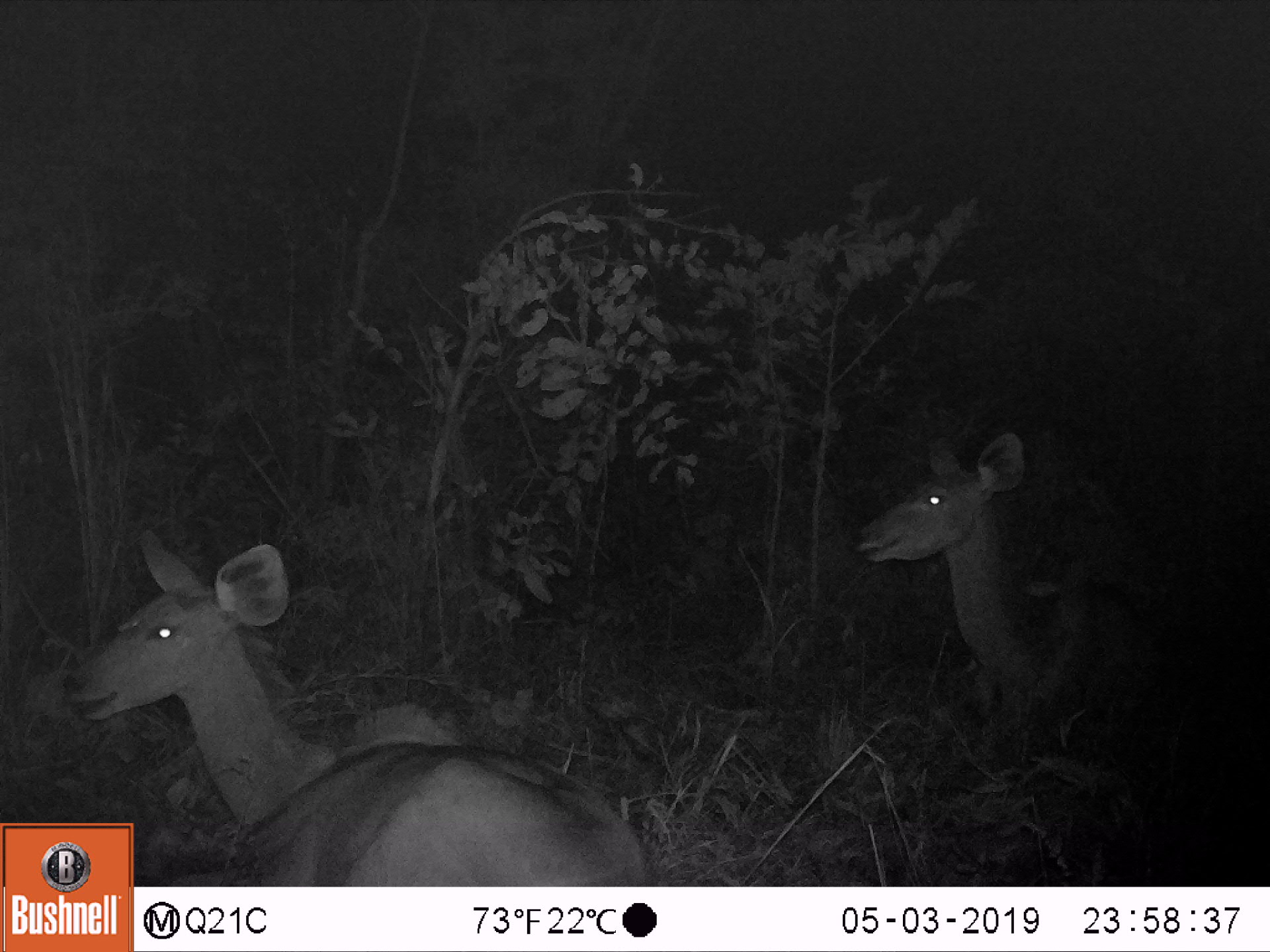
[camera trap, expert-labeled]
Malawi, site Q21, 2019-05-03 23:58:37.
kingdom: Animalia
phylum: Chordata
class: Mammalia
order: Artiodactyla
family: Bovidae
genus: Tragelaphus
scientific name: Tragelaphus strepsiceros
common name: greater kudu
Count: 2.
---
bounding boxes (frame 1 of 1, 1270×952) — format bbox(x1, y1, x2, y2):
greater kudu: bbox(61, 524, 642, 819); bbox(848, 427, 1189, 719)